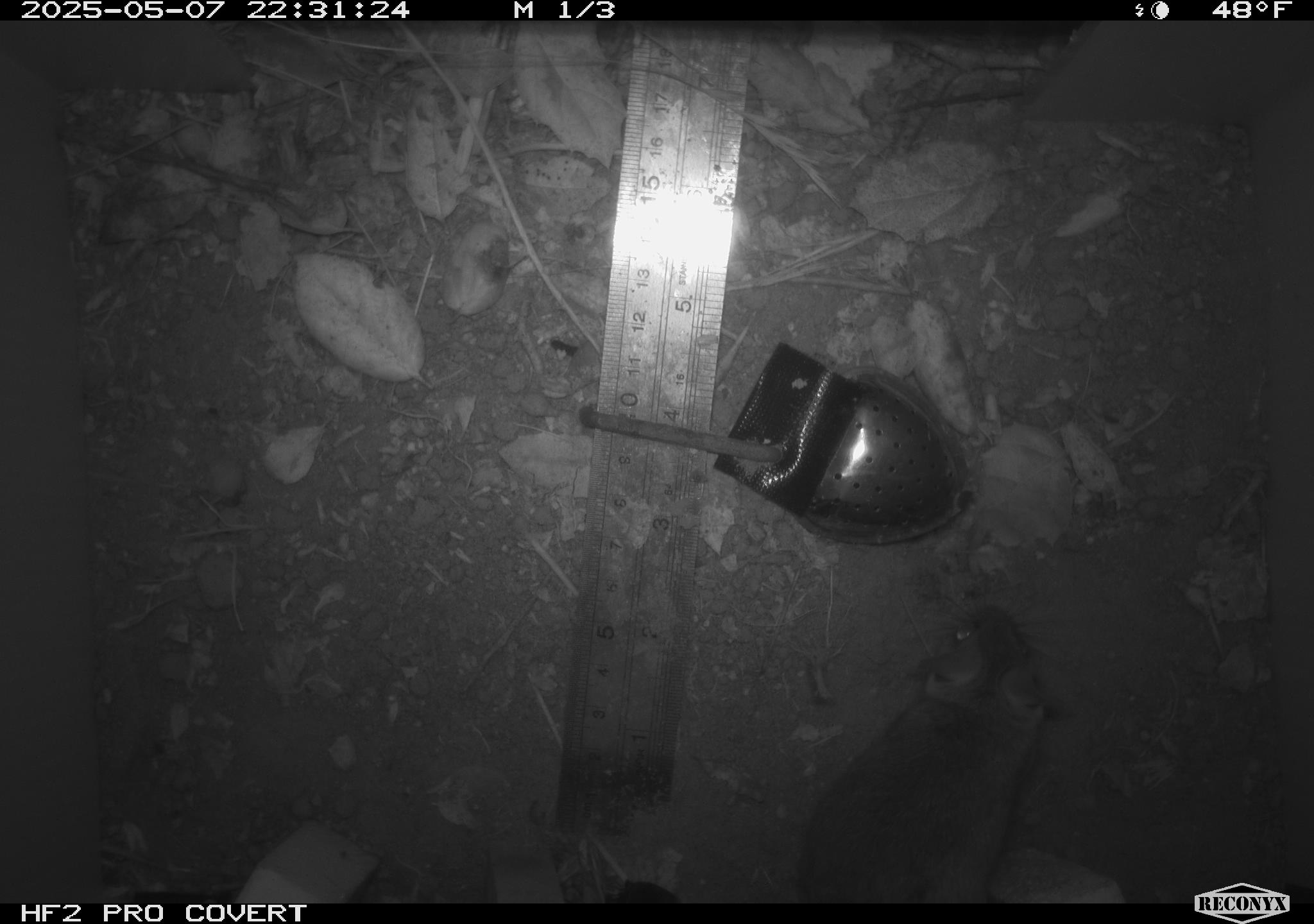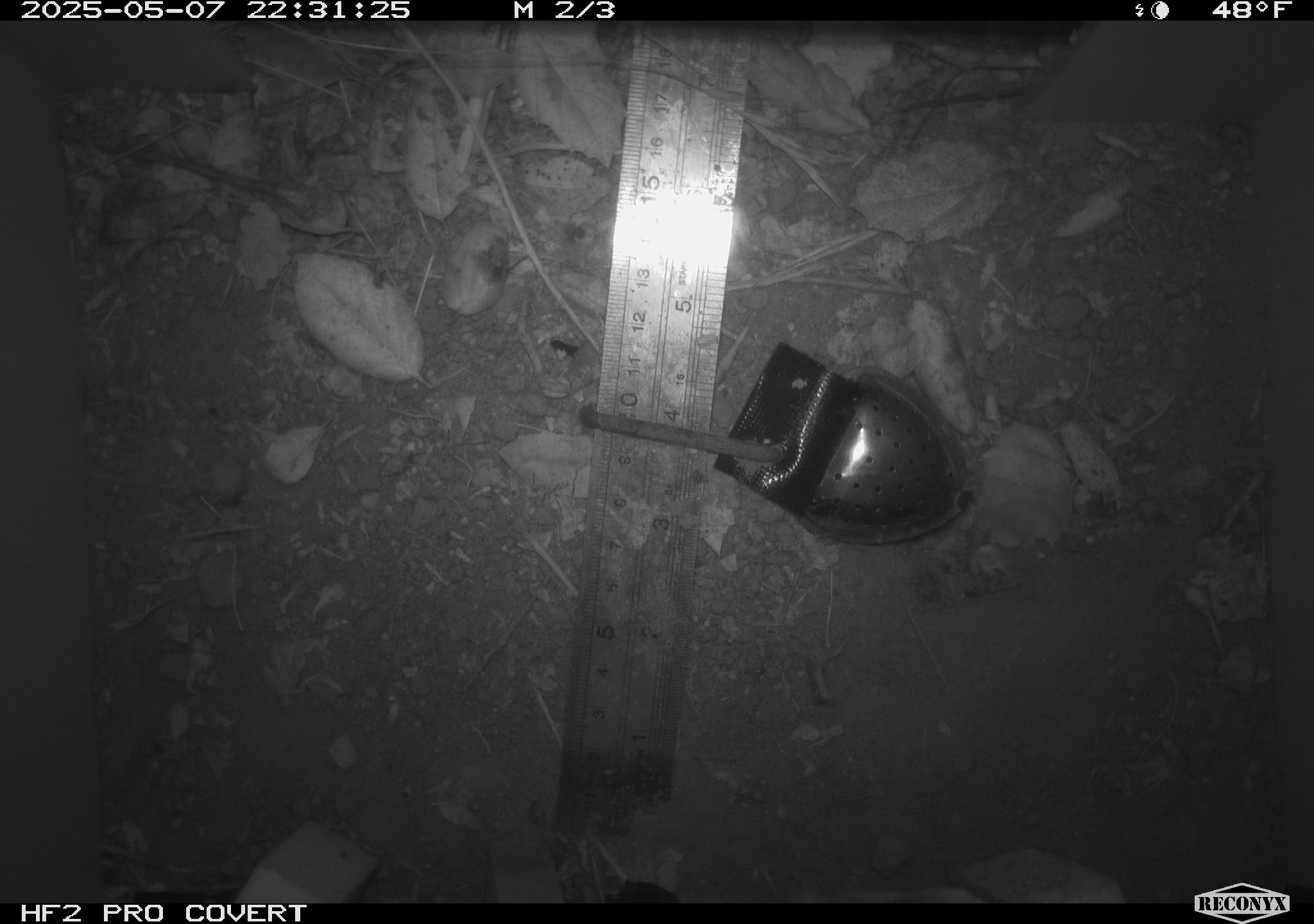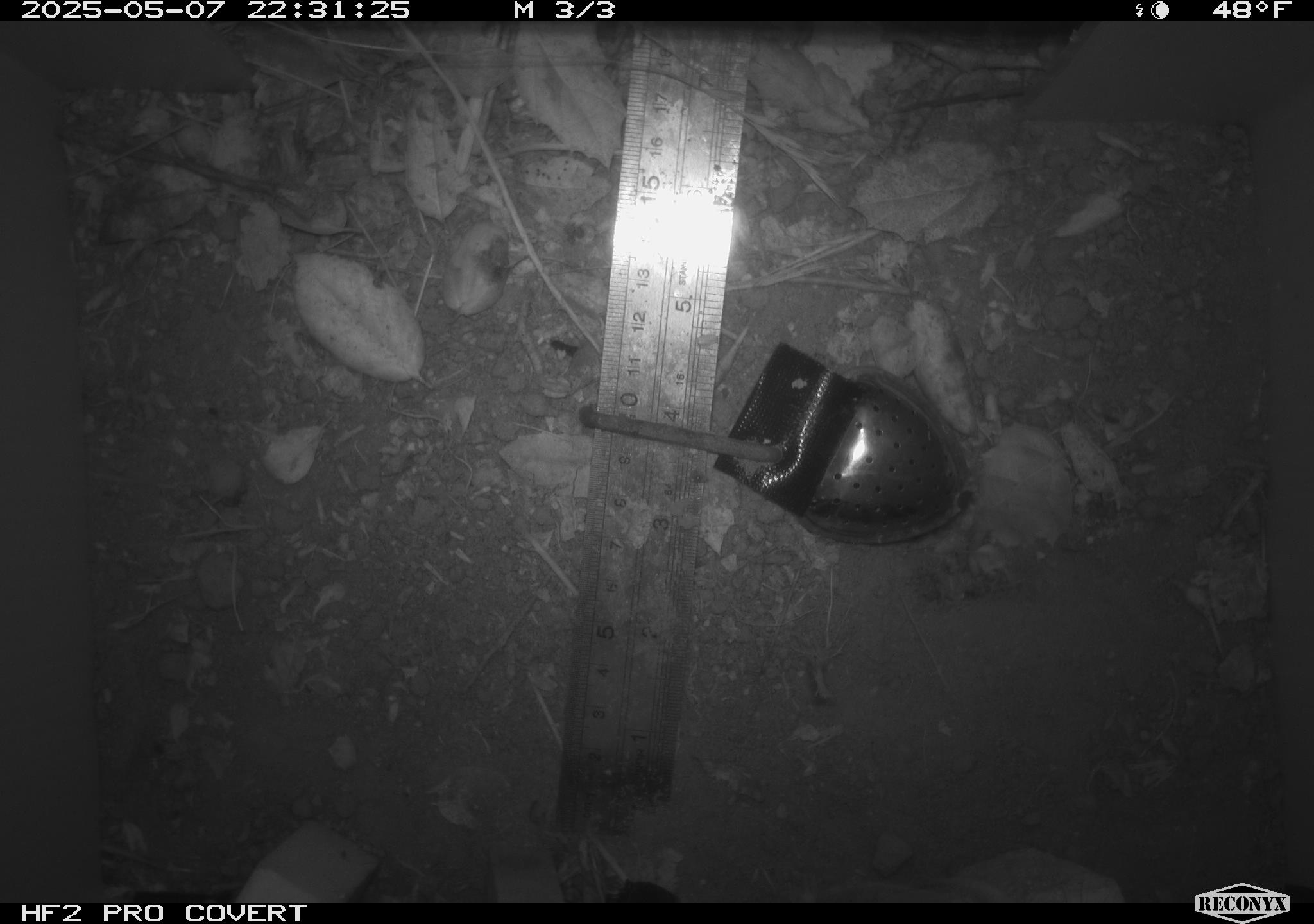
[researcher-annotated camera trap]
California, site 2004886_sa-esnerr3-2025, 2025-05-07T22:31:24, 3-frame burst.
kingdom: Animalia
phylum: Chordata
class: Mammalia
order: Rodentia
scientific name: Rodentia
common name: rodent